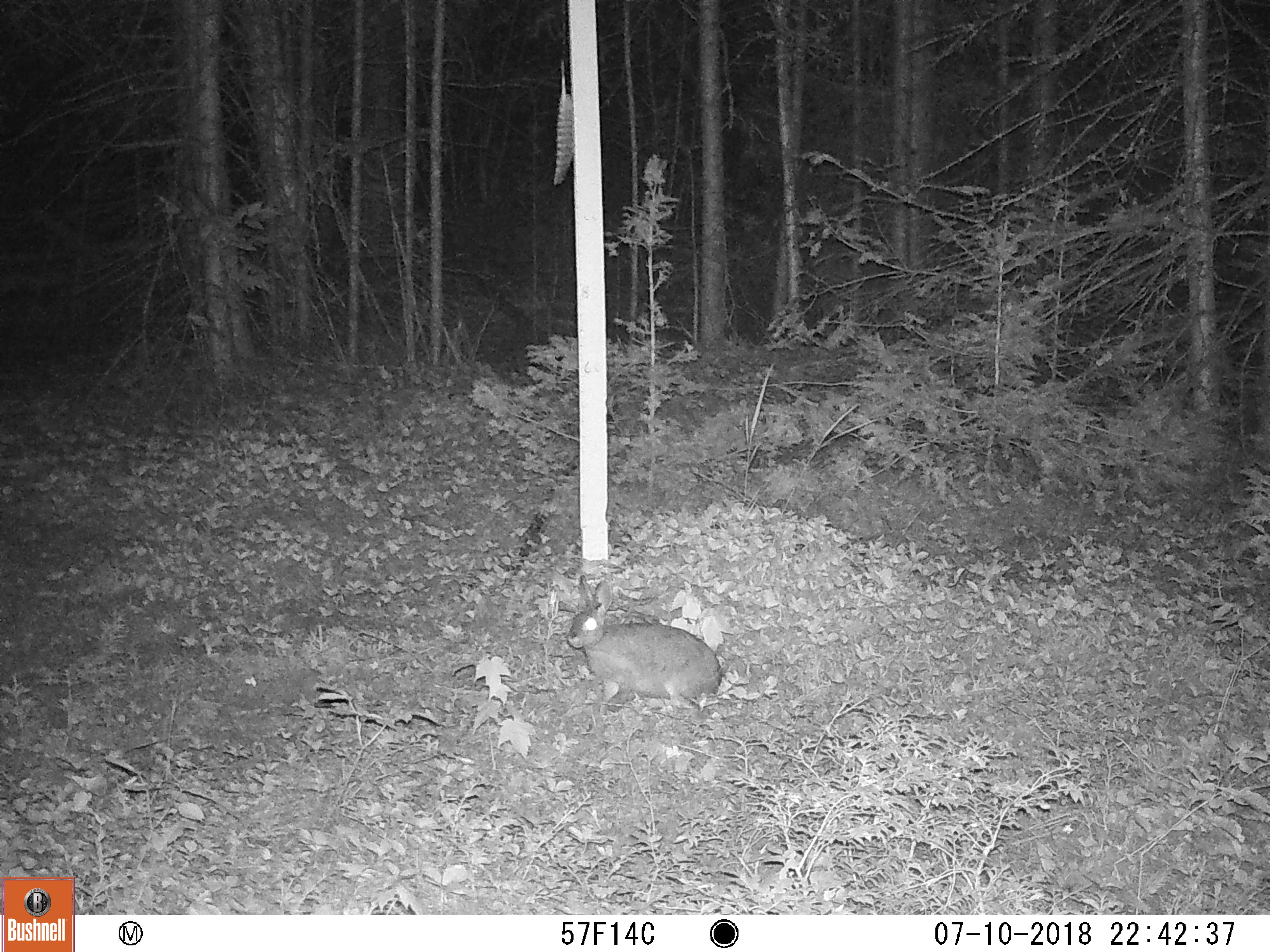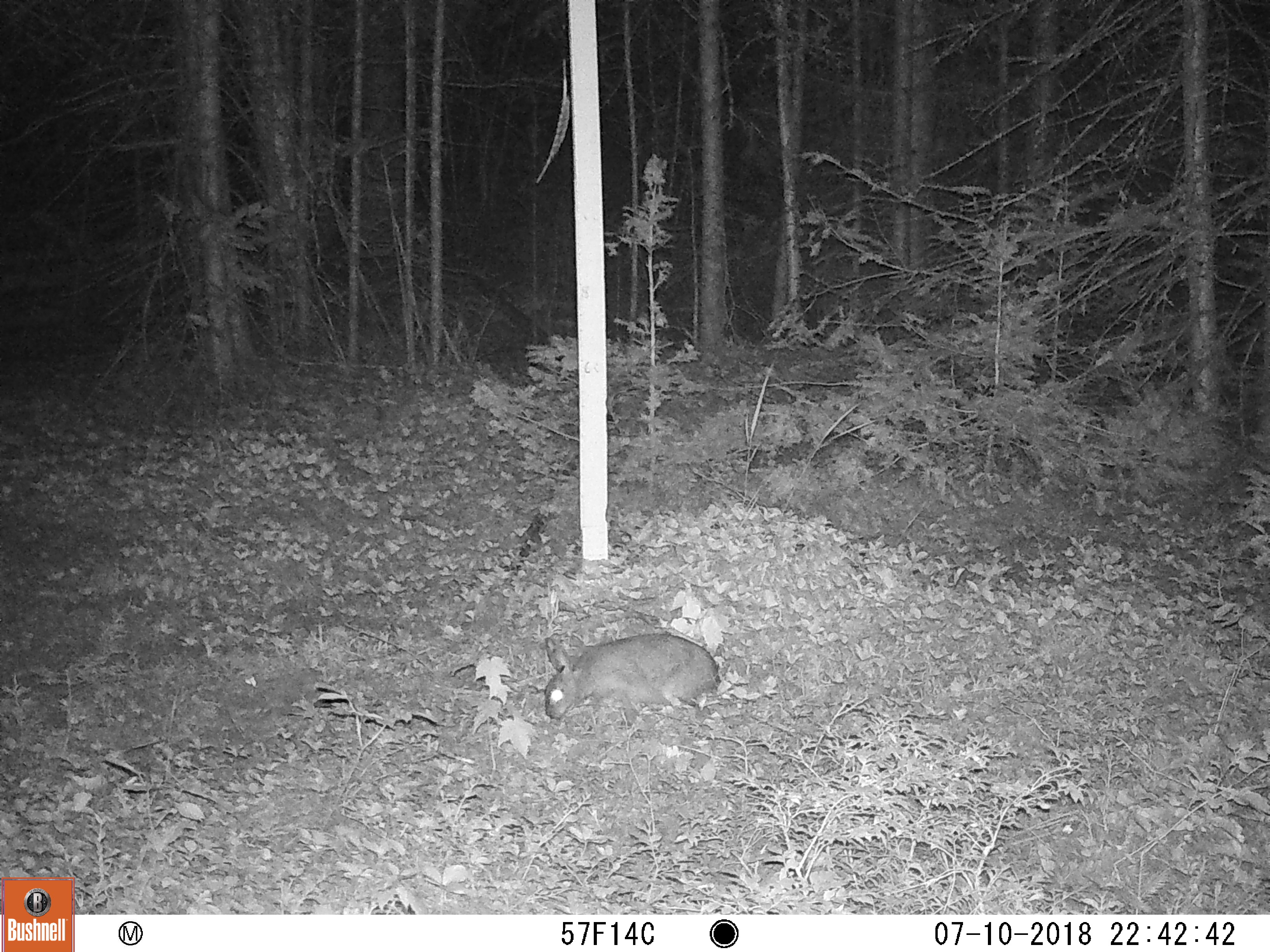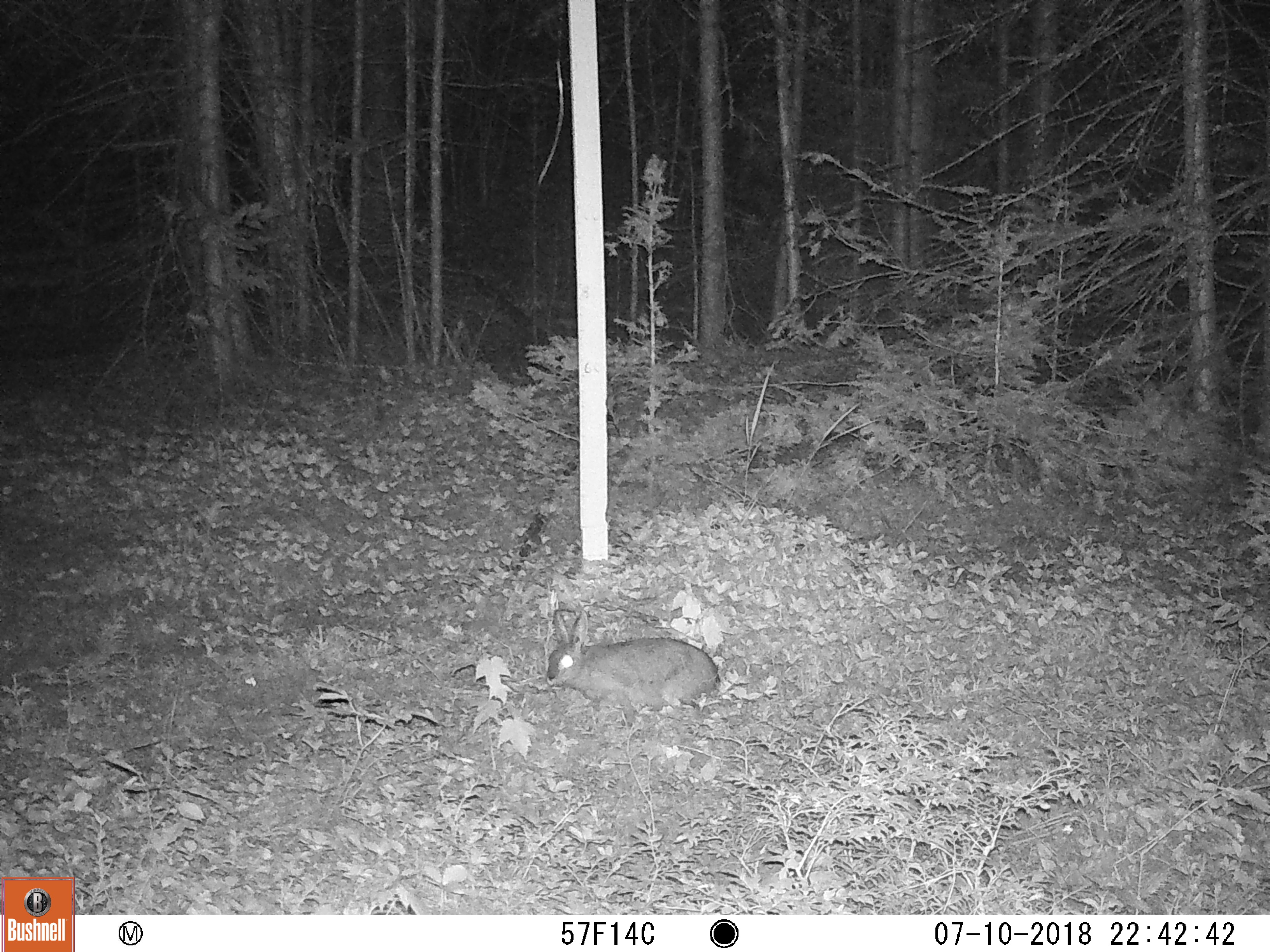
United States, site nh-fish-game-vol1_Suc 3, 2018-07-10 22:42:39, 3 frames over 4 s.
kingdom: Animalia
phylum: Chordata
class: Mammalia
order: Lagomorpha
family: Leporidae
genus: Lepus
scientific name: Lepus americanus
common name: snowshoe hare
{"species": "snowshoe hare (Lepus americanus)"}